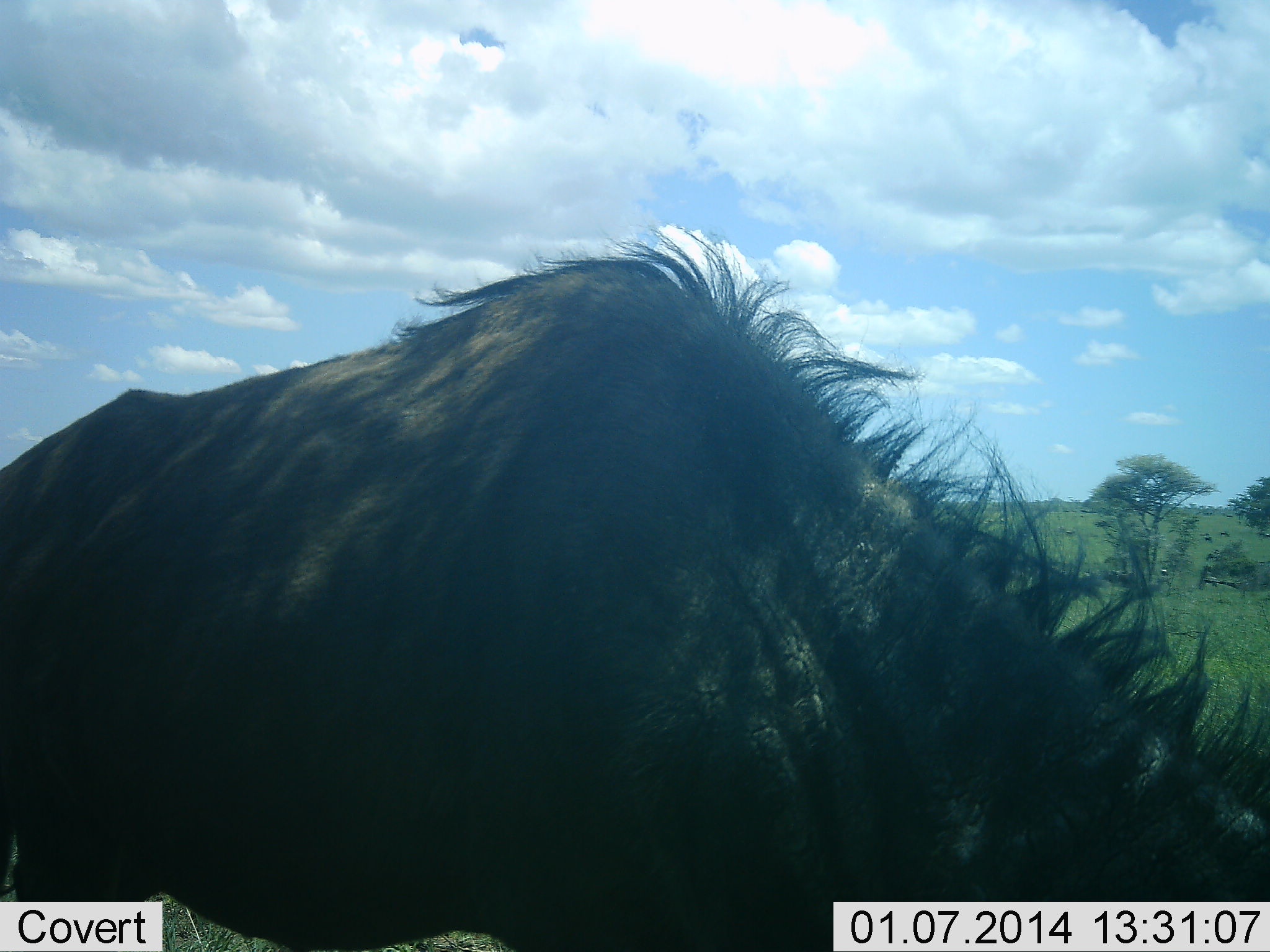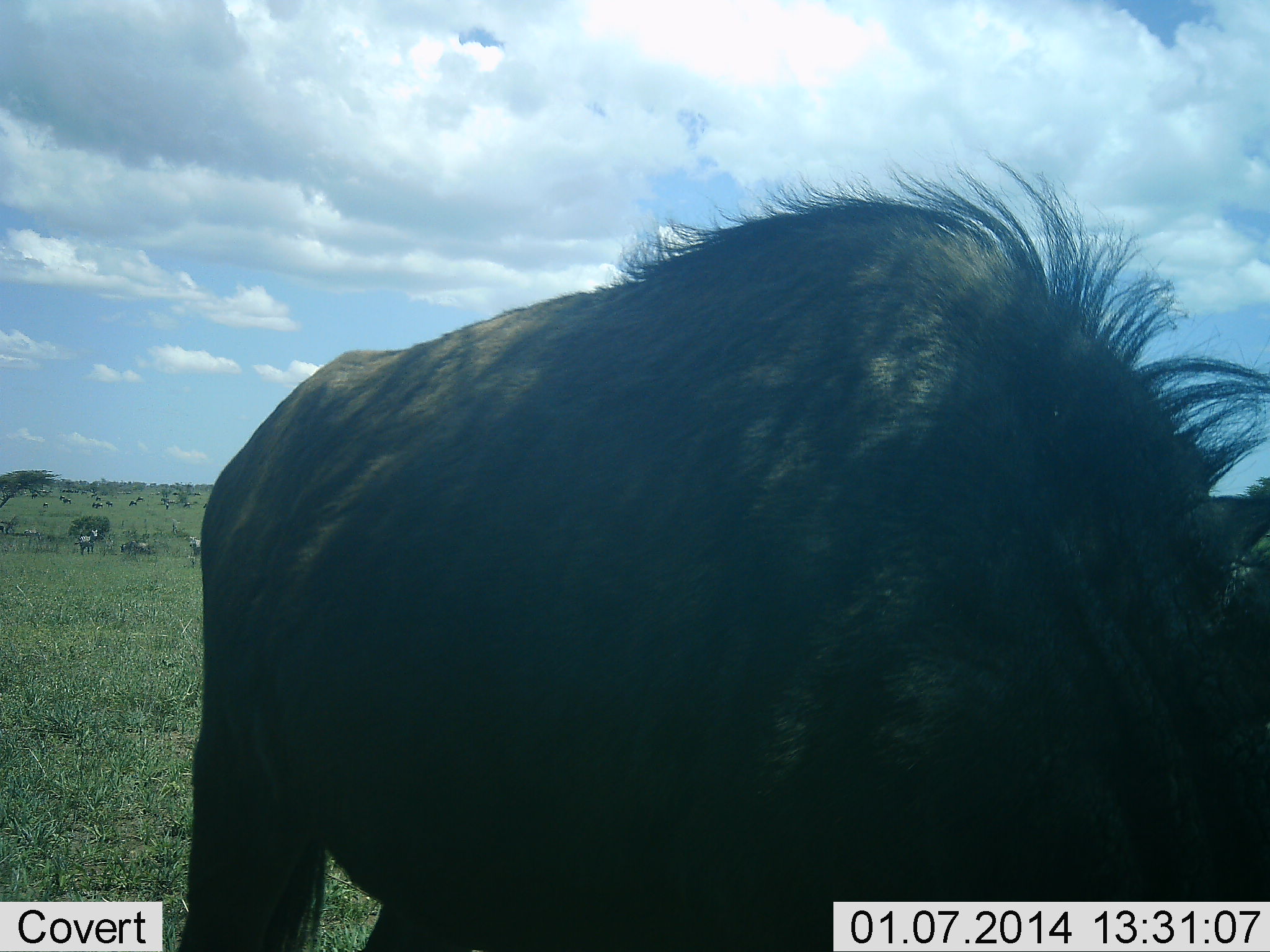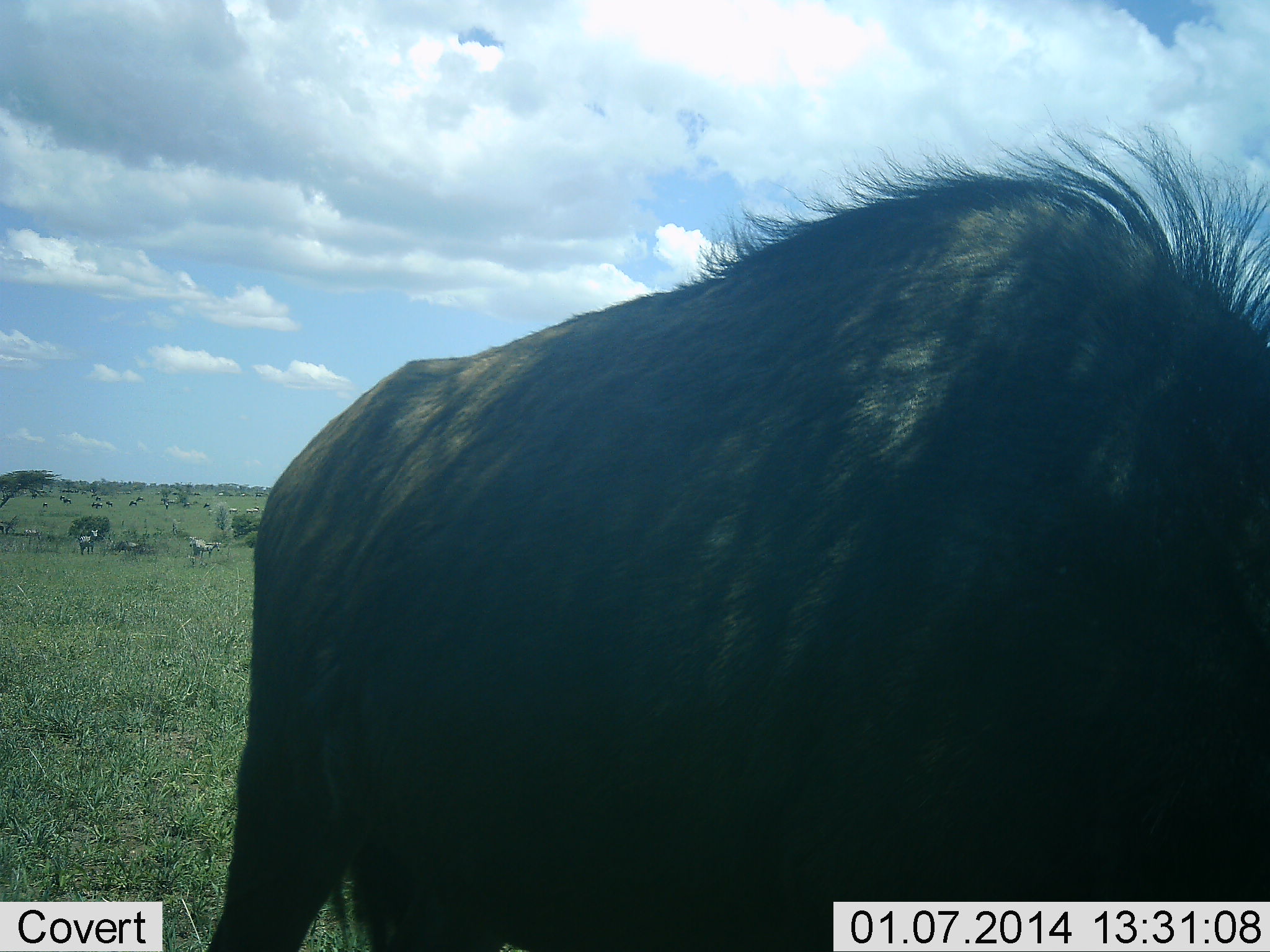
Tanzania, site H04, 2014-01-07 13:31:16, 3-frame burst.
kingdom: Animalia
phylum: Chordata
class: Mammalia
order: Artiodactyla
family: Bovidae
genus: Connochaetes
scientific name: Connochaetes taurinus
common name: blue wildebeest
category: wildebeest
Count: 1.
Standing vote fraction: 23%.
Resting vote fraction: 0%.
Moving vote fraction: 54%.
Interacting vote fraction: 0%.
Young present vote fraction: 0%.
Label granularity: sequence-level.